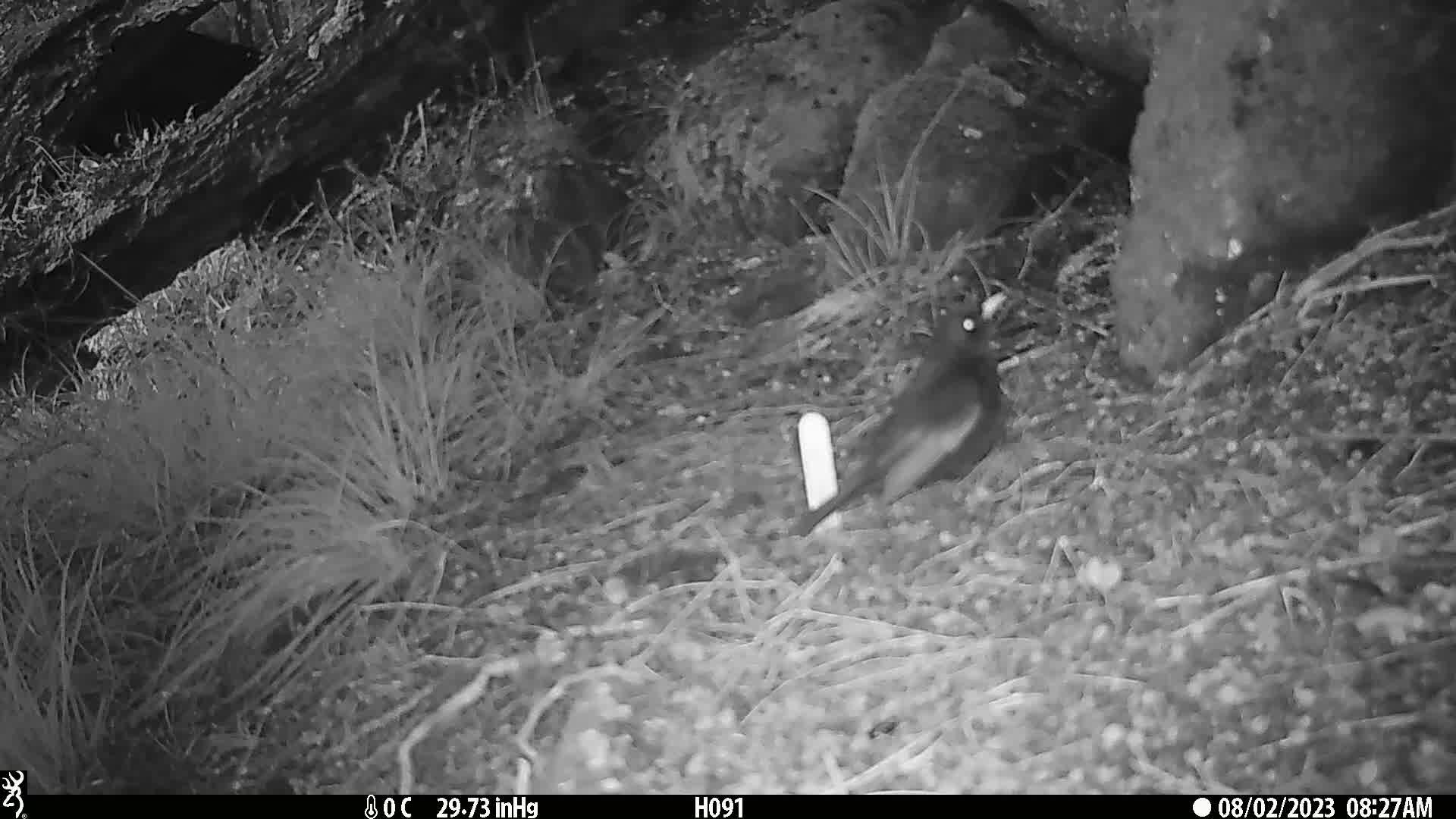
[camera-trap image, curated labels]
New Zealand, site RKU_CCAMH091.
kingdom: Animalia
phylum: Chordata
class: Aves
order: Passeriformes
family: Turdidae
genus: Turdus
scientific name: Turdus merula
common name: eurasian blackbird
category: blackbird